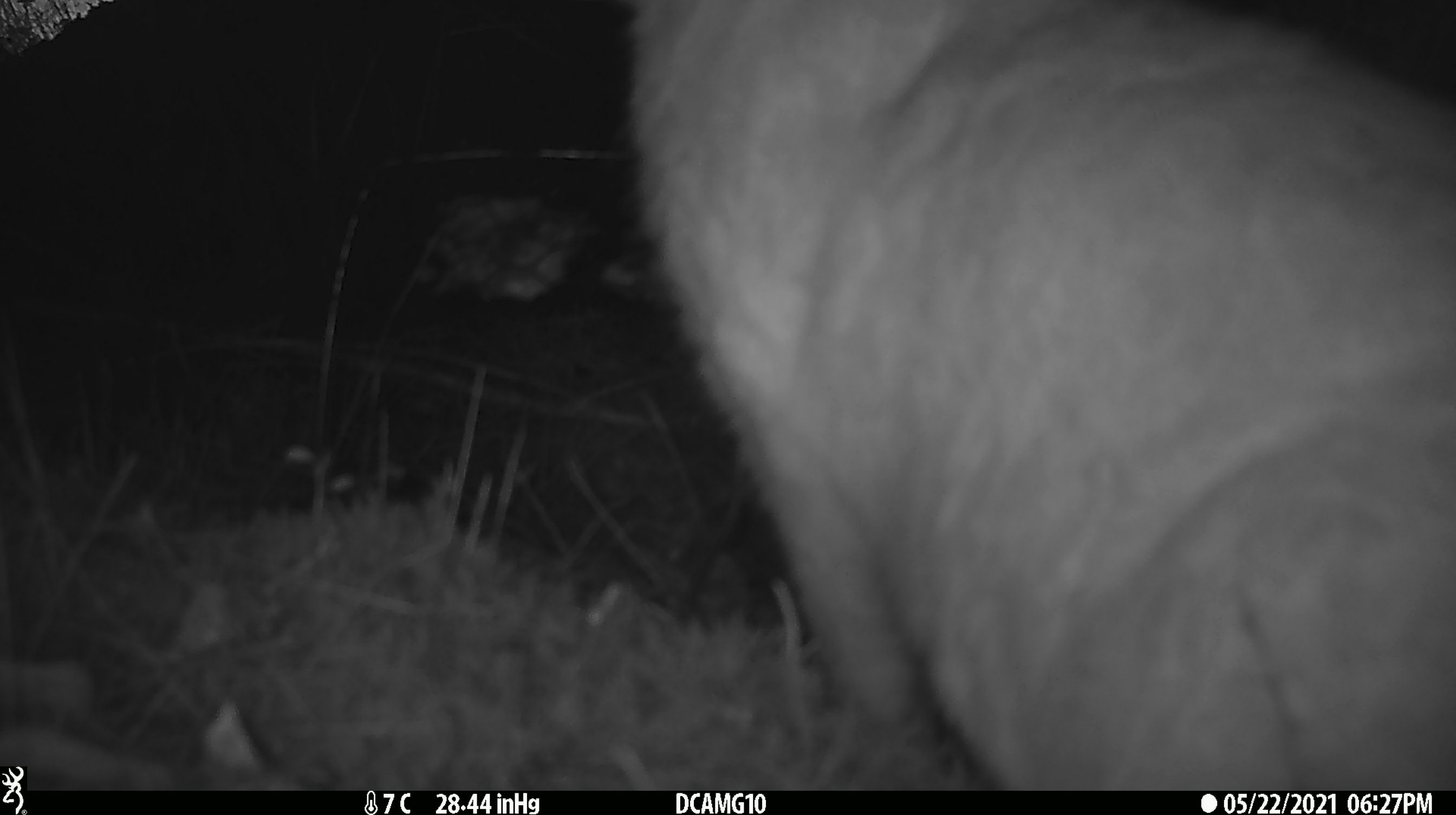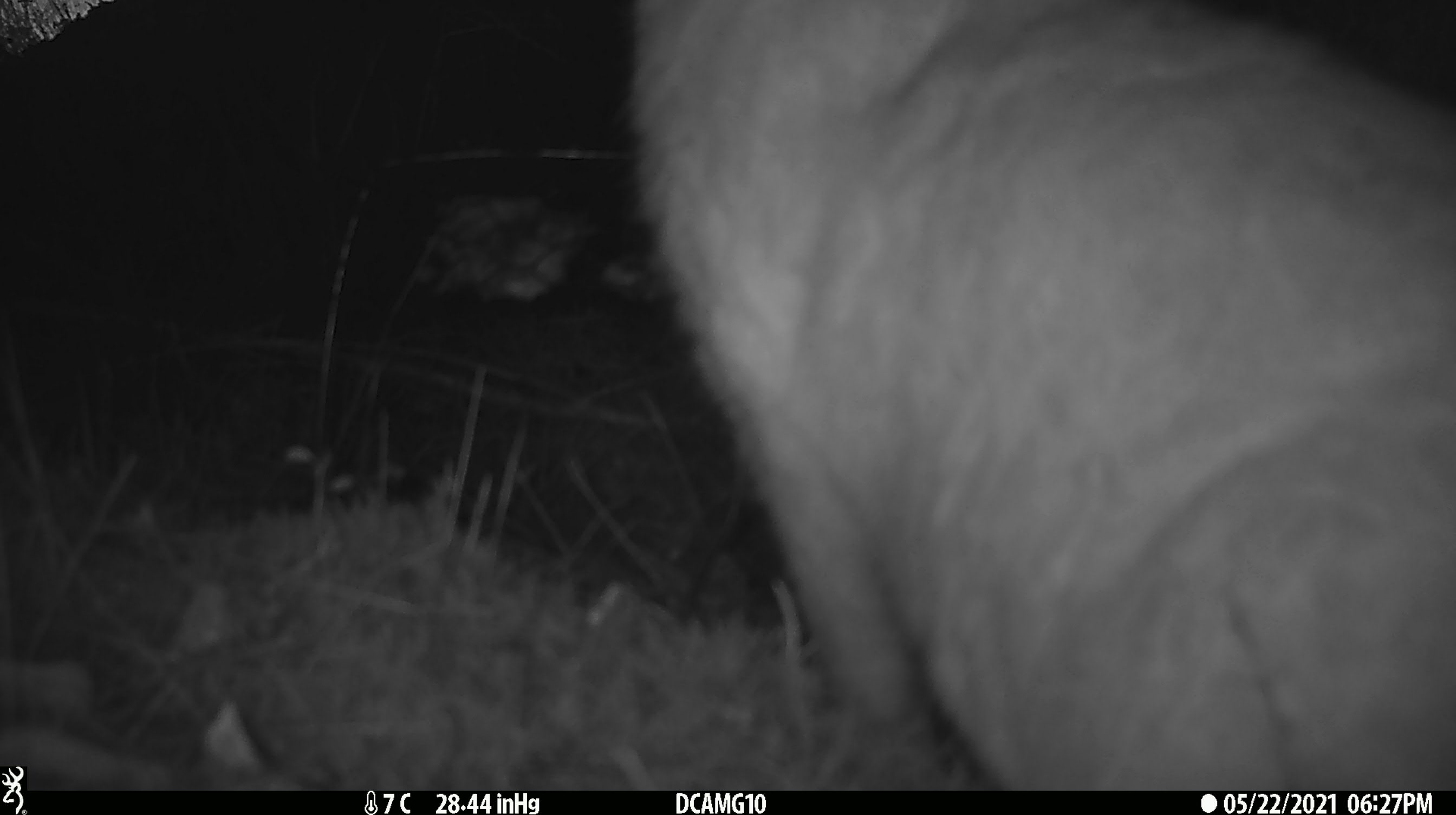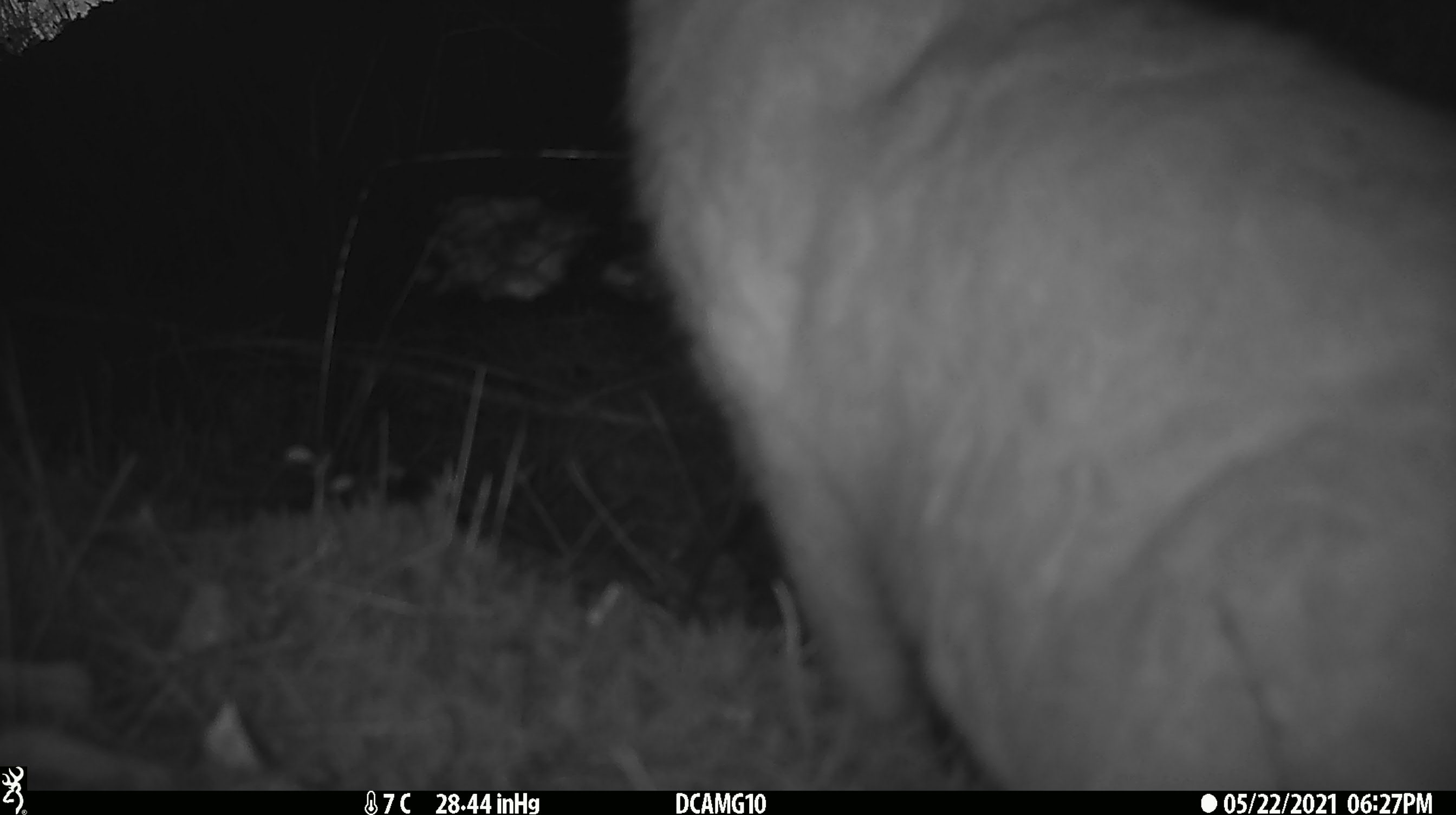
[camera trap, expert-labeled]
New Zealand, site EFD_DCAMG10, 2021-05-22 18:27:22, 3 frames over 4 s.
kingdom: Animalia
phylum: Chordata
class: Mammalia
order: Carnivora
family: Felidae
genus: Felis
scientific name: Felis catus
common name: domestic cat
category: cat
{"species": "cat (domestic cat) (Felis catus)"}